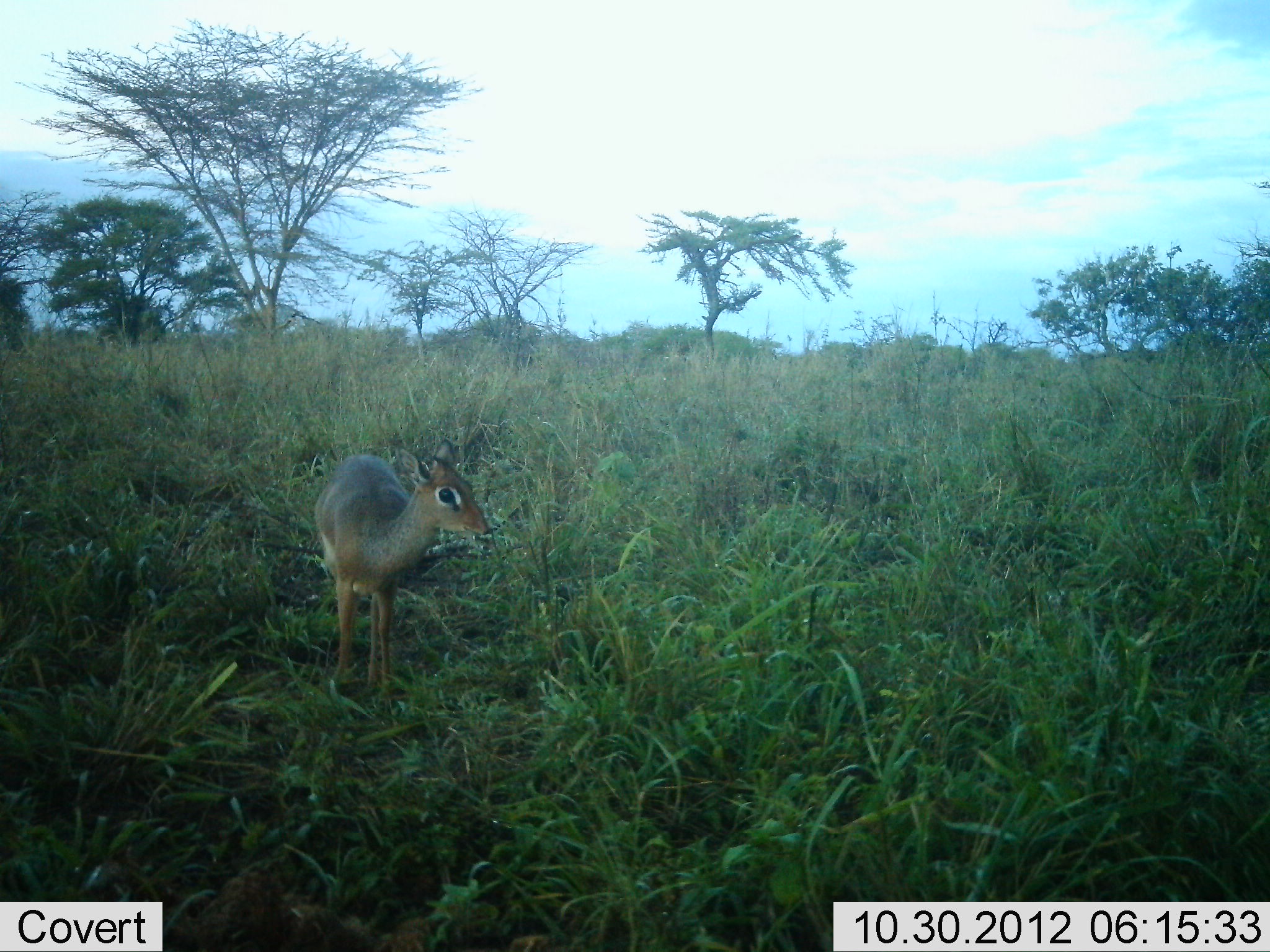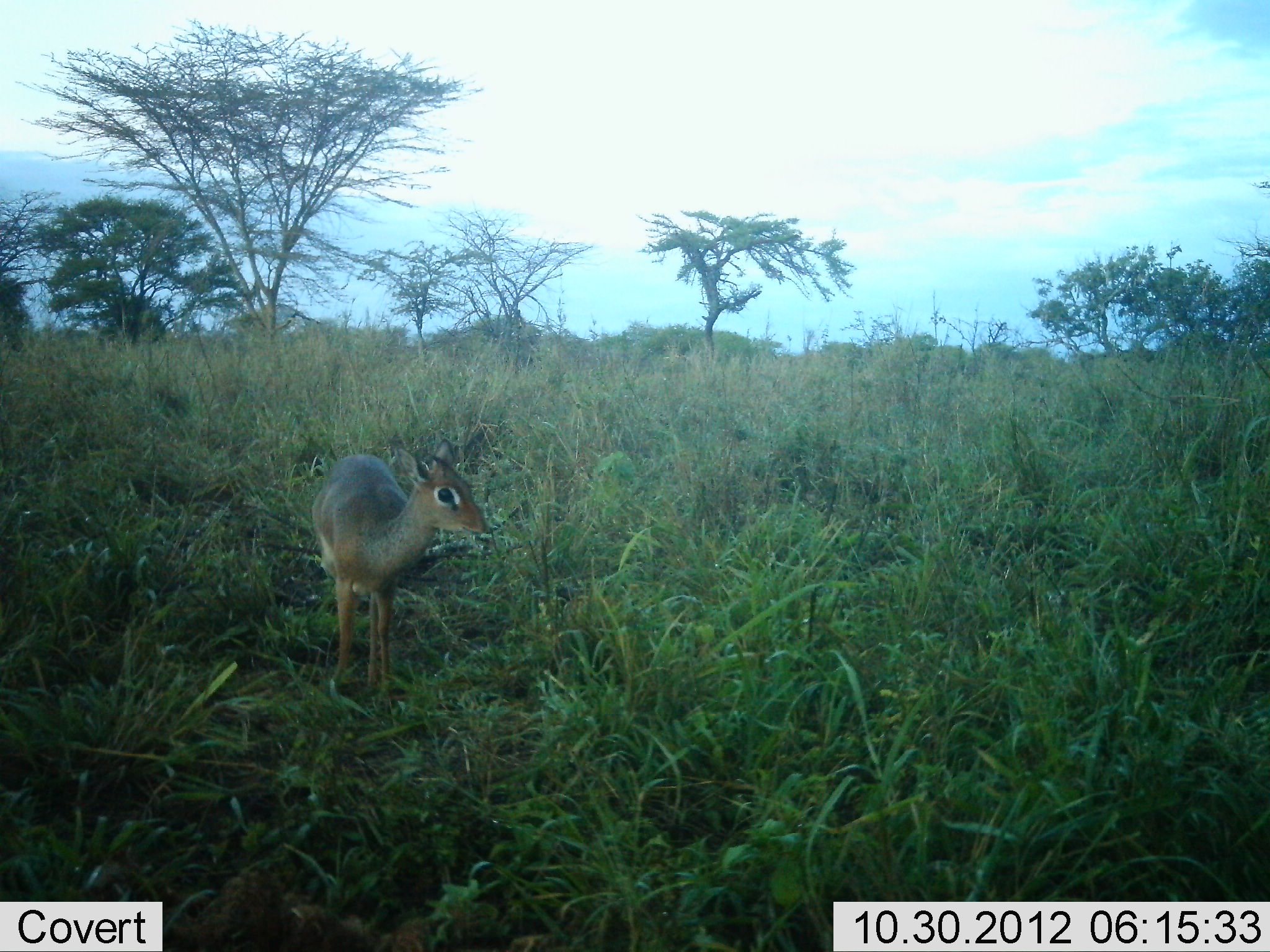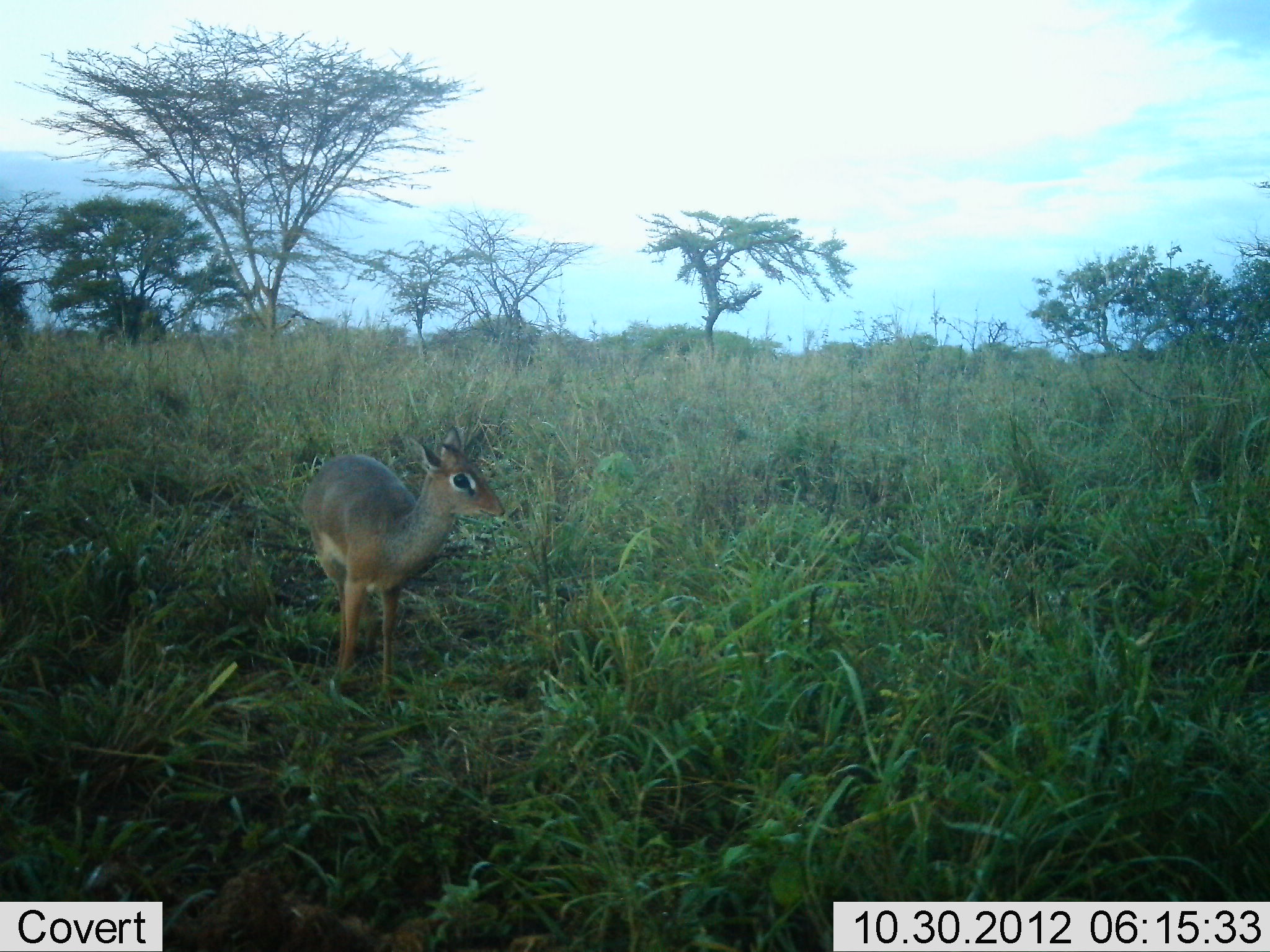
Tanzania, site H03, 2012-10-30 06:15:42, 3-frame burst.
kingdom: Animalia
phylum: Chordata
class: Mammalia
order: Artiodactyla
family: Bovidae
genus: Madoqua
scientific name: Madoqua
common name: dikdik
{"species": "dikdik (Madoqua)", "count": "1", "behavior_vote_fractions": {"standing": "100%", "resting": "0%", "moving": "0%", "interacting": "0%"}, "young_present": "10%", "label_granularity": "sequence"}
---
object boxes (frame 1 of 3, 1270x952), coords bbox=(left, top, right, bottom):
animal: bbox=(316, 440, 489, 705)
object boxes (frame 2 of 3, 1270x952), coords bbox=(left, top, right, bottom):
animal: bbox=(310, 435, 491, 701)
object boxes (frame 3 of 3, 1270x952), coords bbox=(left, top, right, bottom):
animal: bbox=(298, 428, 505, 708)